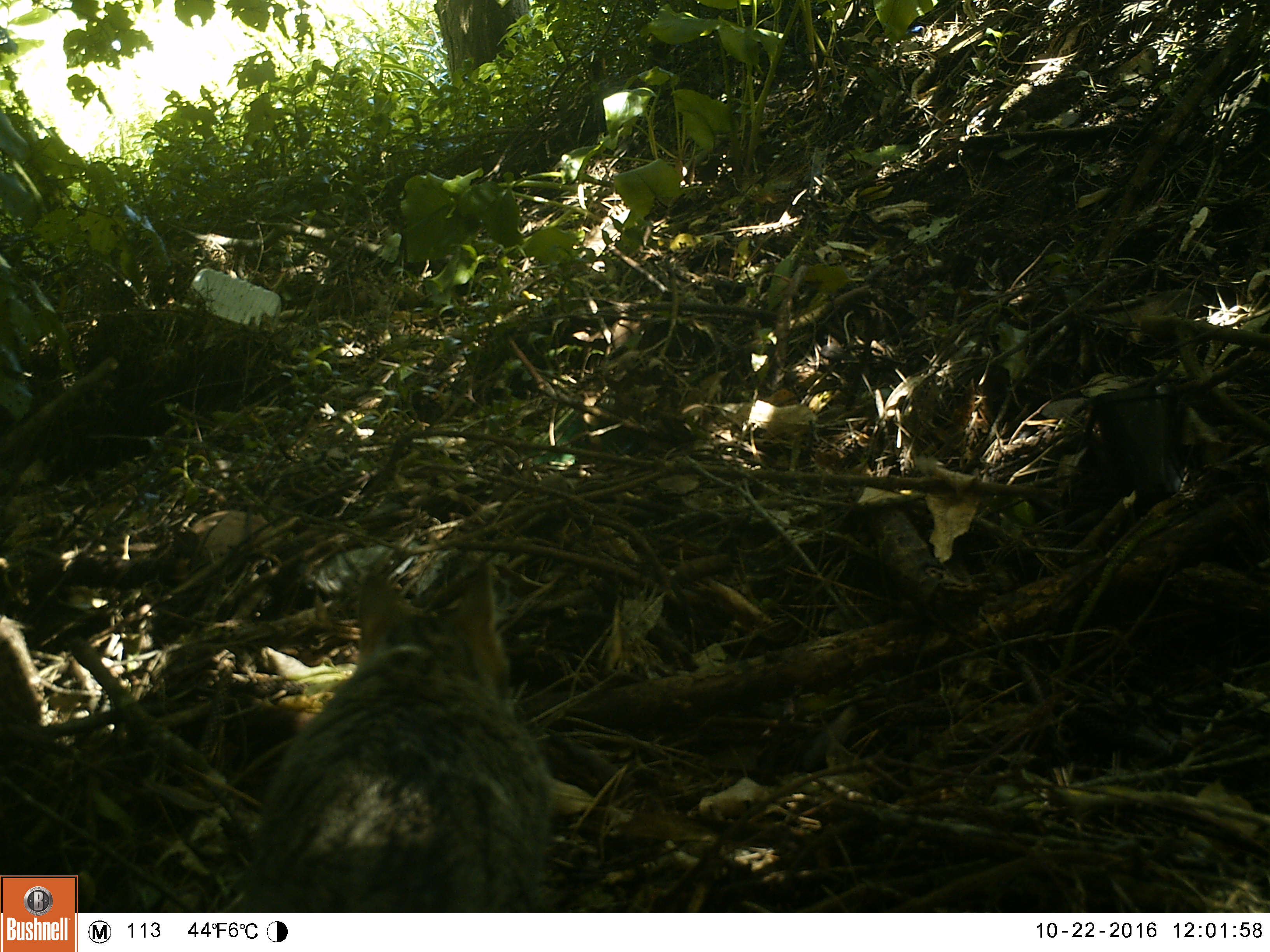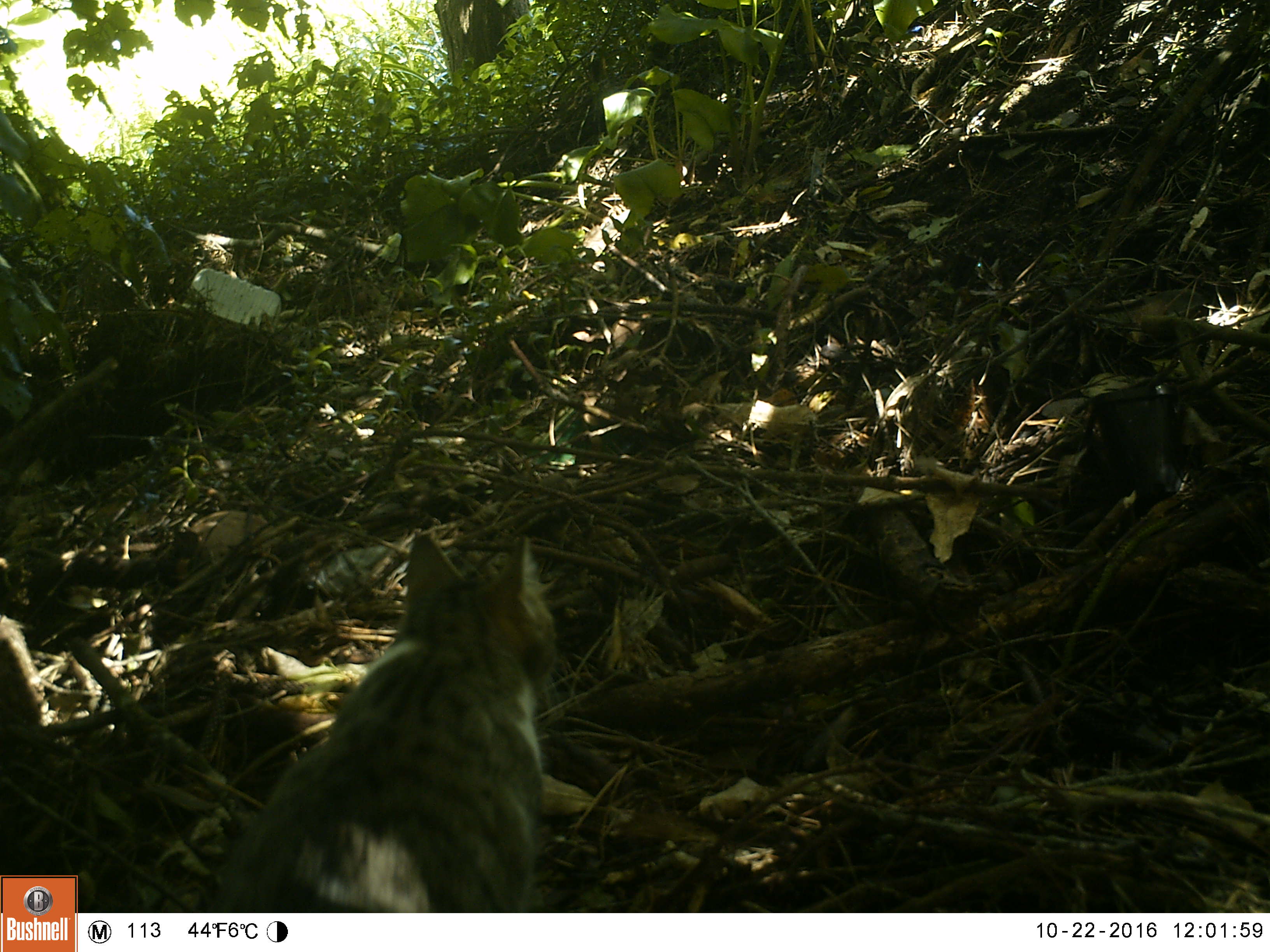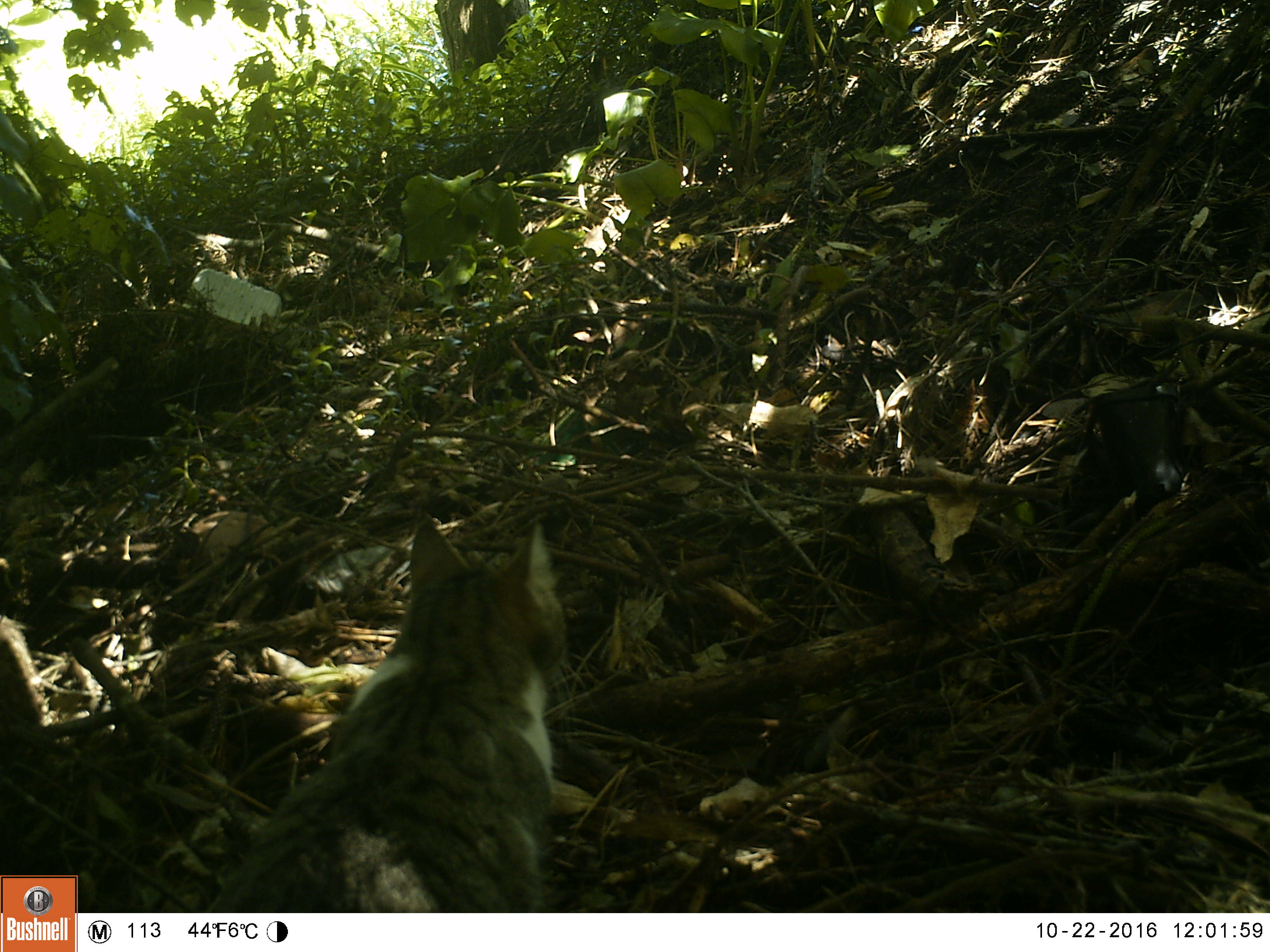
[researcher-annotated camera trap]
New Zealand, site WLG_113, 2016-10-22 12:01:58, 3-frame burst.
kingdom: Animalia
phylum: Chordata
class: Mammalia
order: Carnivora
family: Felidae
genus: Felis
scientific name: Felis catus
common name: domestic cat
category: cat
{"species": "cat (domestic cat) (Felis catus)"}